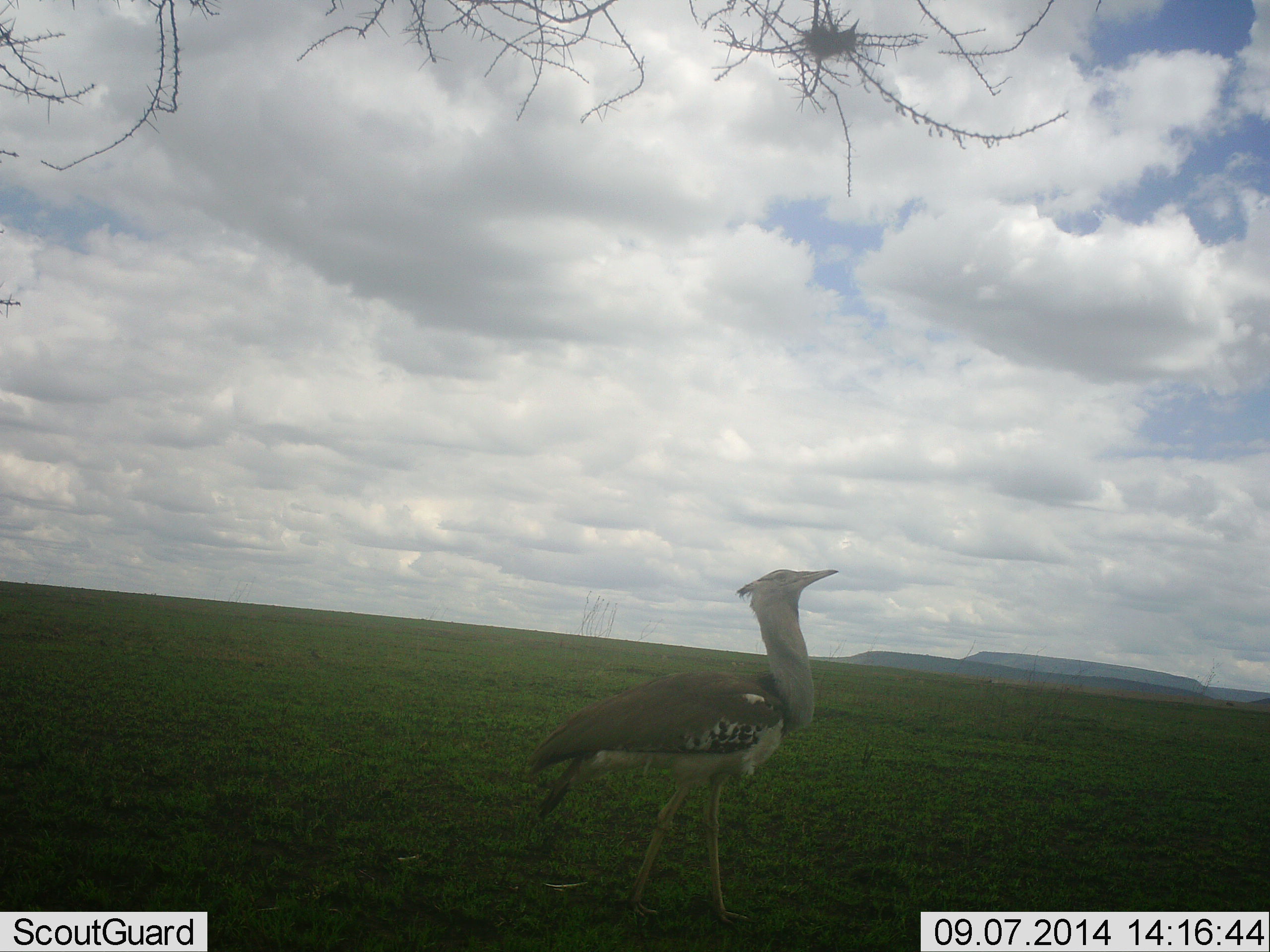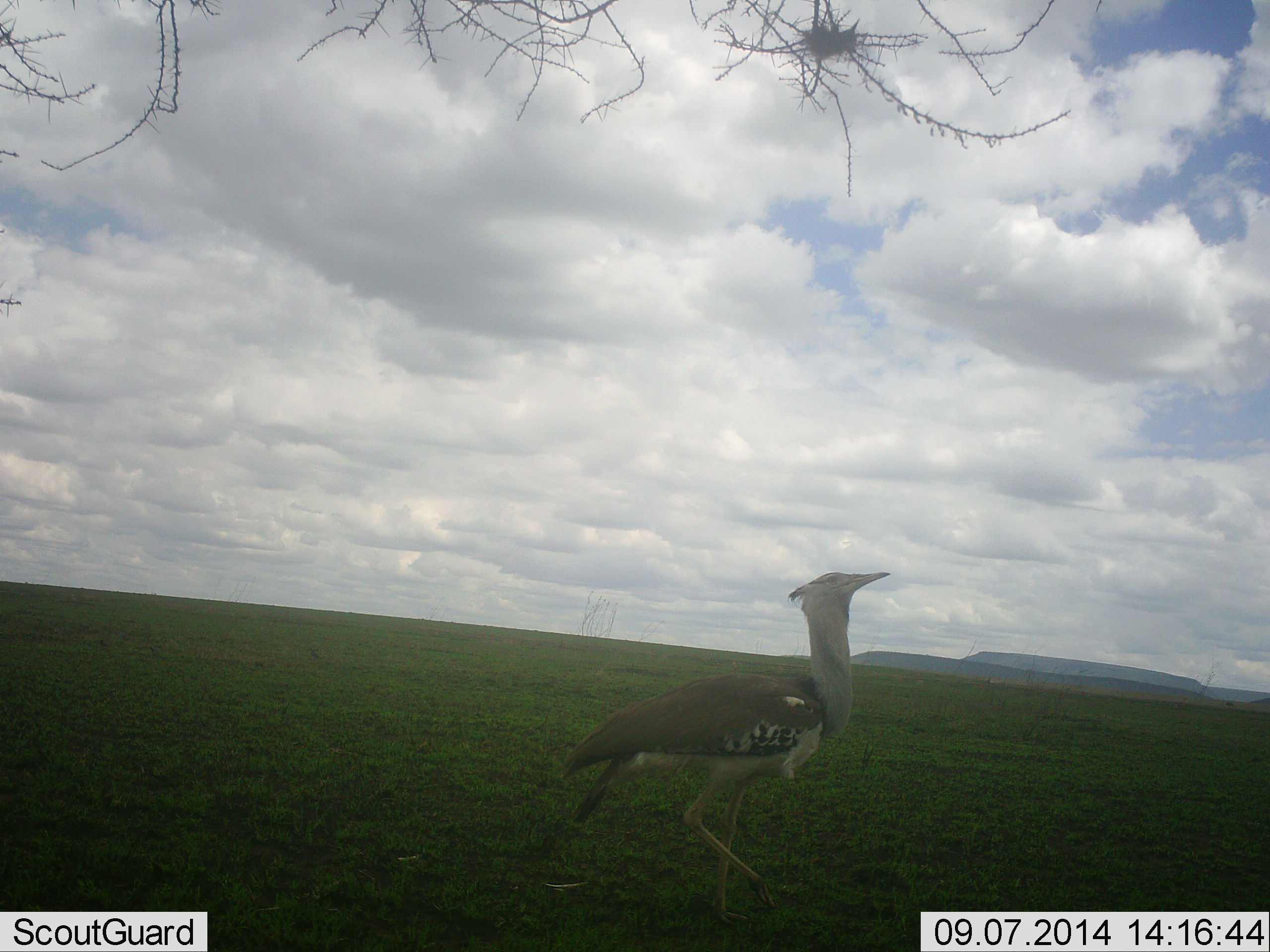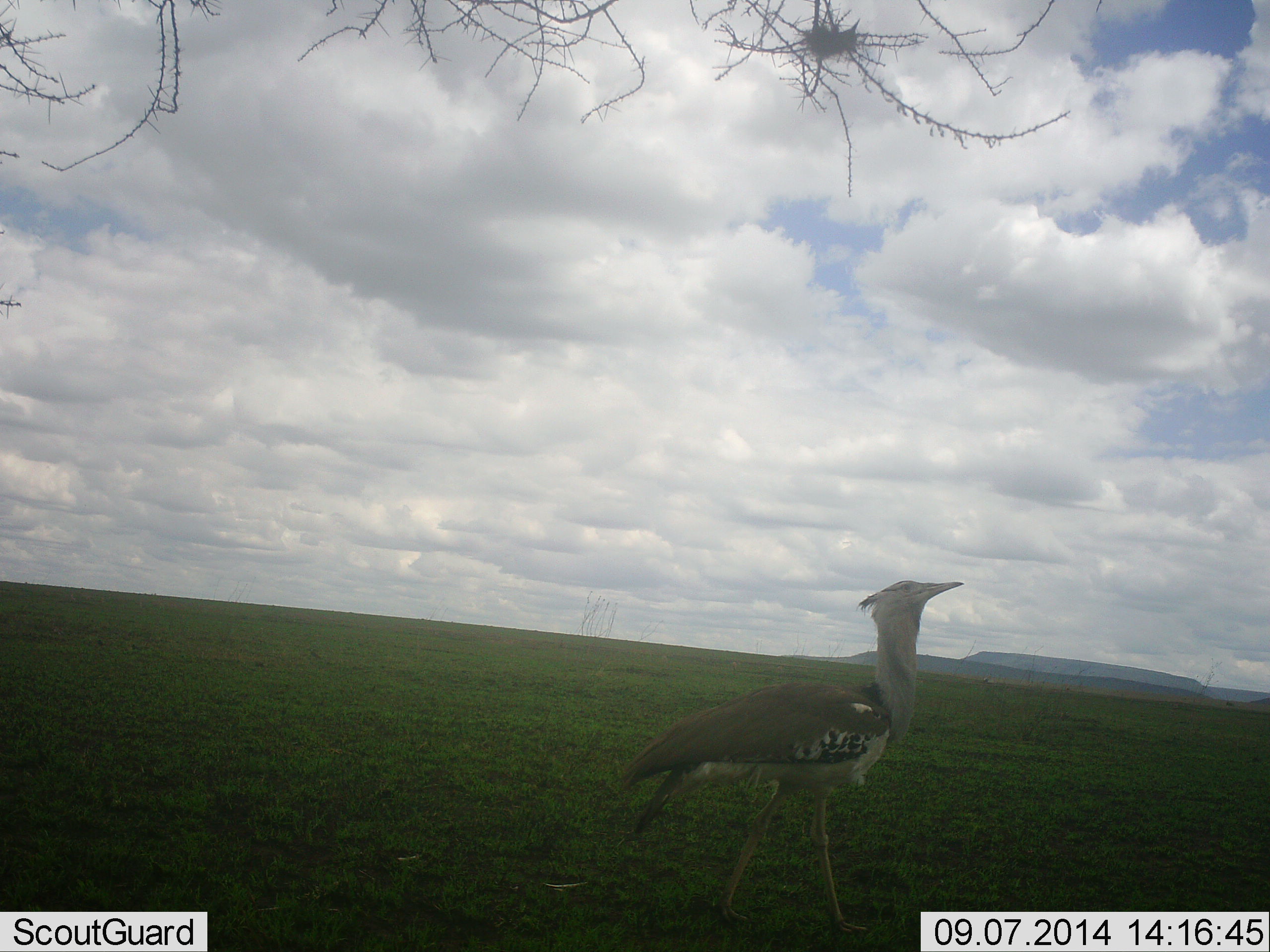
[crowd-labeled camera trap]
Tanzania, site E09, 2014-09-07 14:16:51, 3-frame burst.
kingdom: Animalia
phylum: Chordata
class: Aves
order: Otidiformes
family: Otididae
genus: Ardeotis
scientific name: Ardeotis kori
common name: kori bustard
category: koribustard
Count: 1.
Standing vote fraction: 10%.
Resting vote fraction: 0%.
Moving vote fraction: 100%.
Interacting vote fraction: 0%.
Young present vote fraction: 0%.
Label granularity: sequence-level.